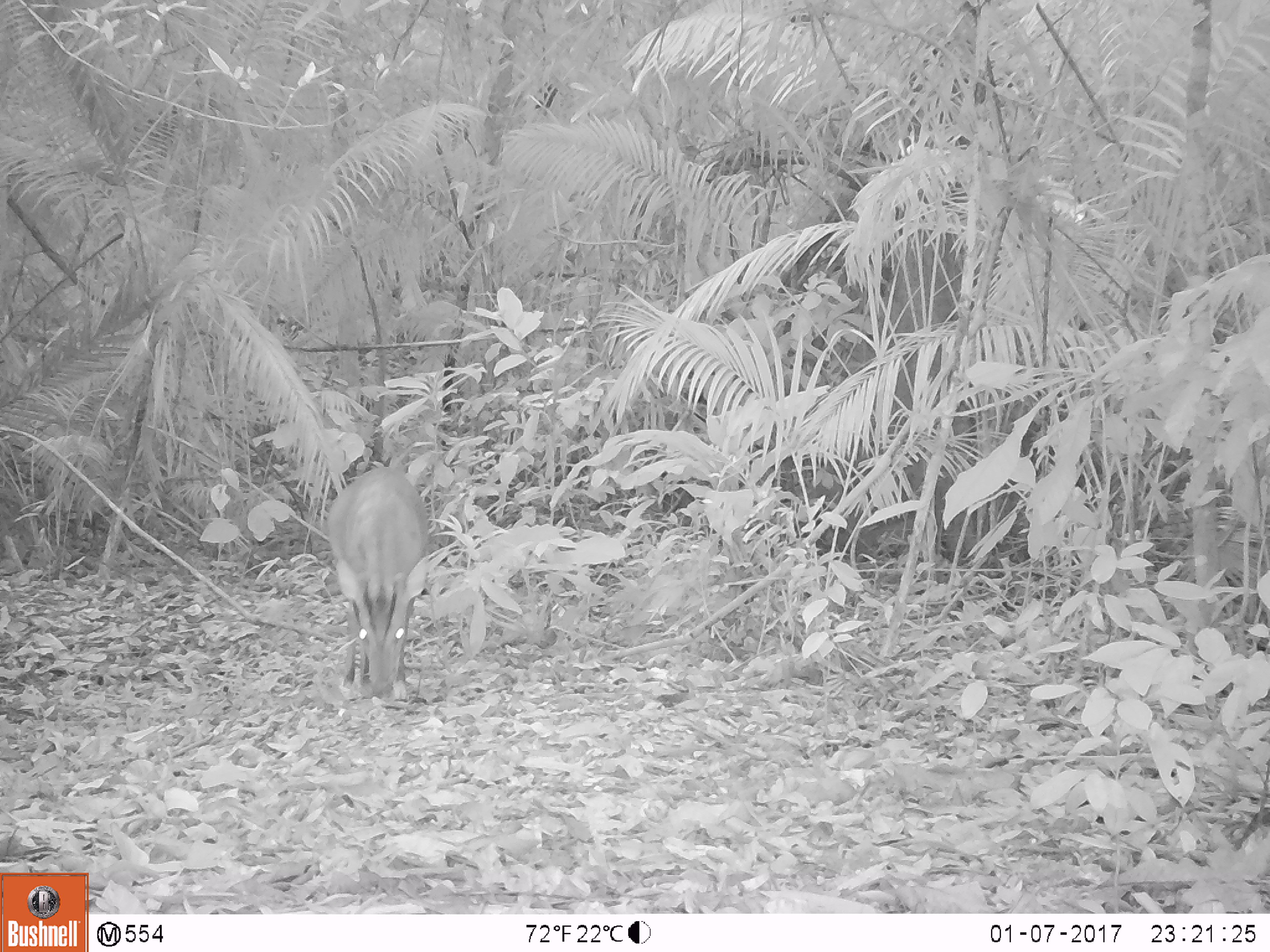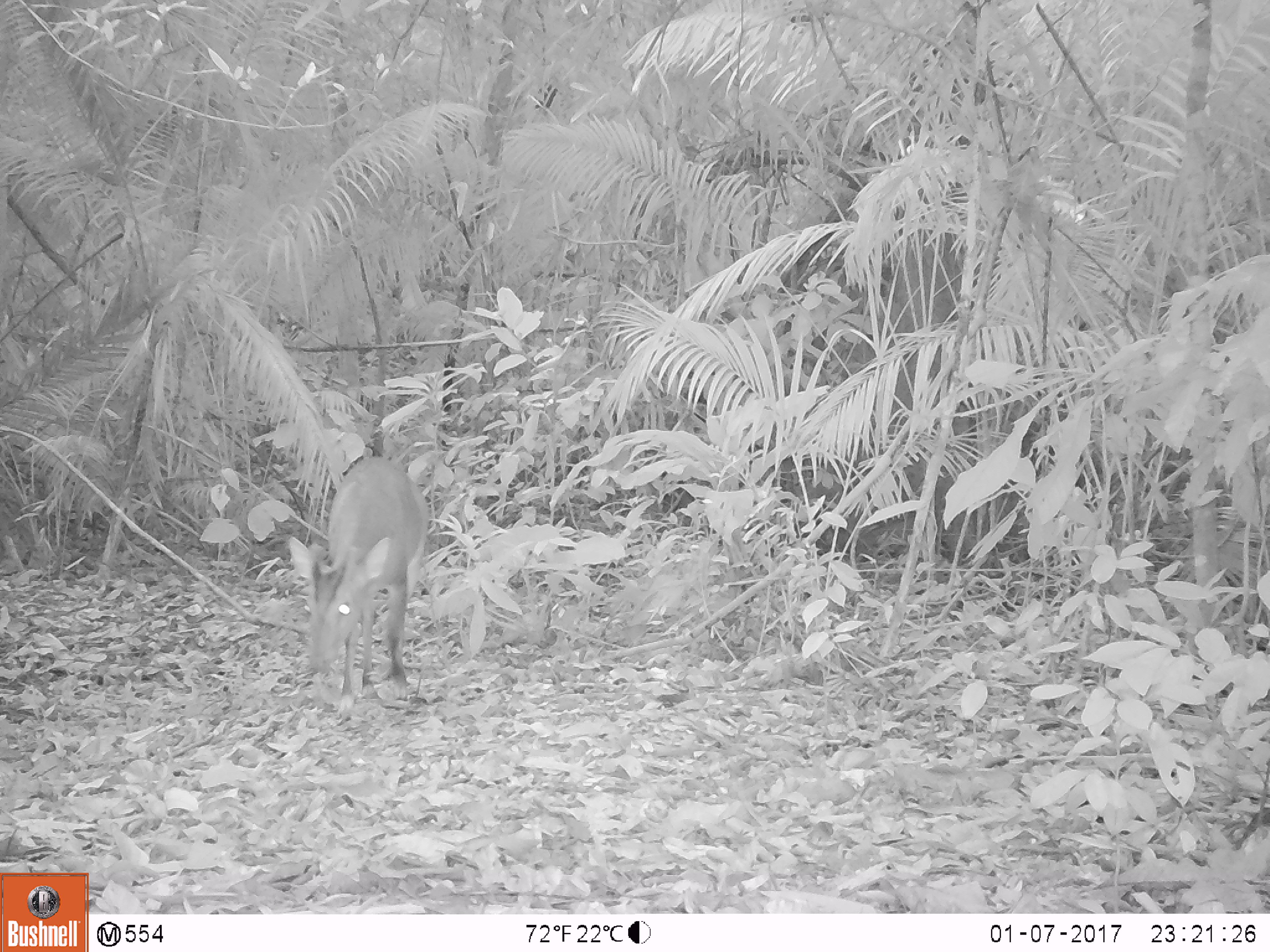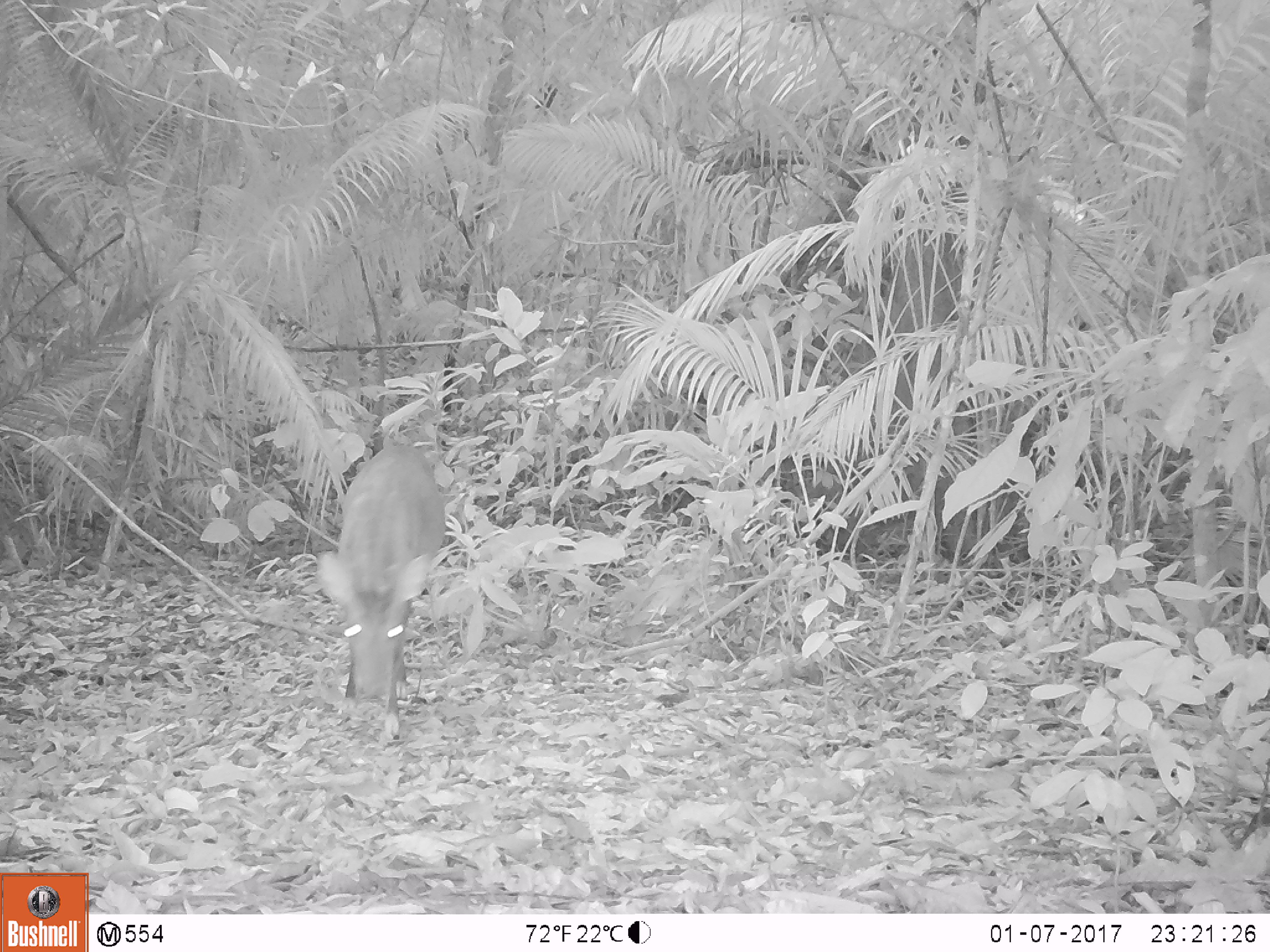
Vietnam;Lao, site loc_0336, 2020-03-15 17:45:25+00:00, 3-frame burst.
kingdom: Animalia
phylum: Chordata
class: Mammalia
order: Artiodactyla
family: Cervidae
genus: Muntiacus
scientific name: Muntiacus vuquangensis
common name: large-antlered muntjac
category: large antlered muntjac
Large antlered muntjac (large-antlered muntjac) (Muntiacus vuquangensis). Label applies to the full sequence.